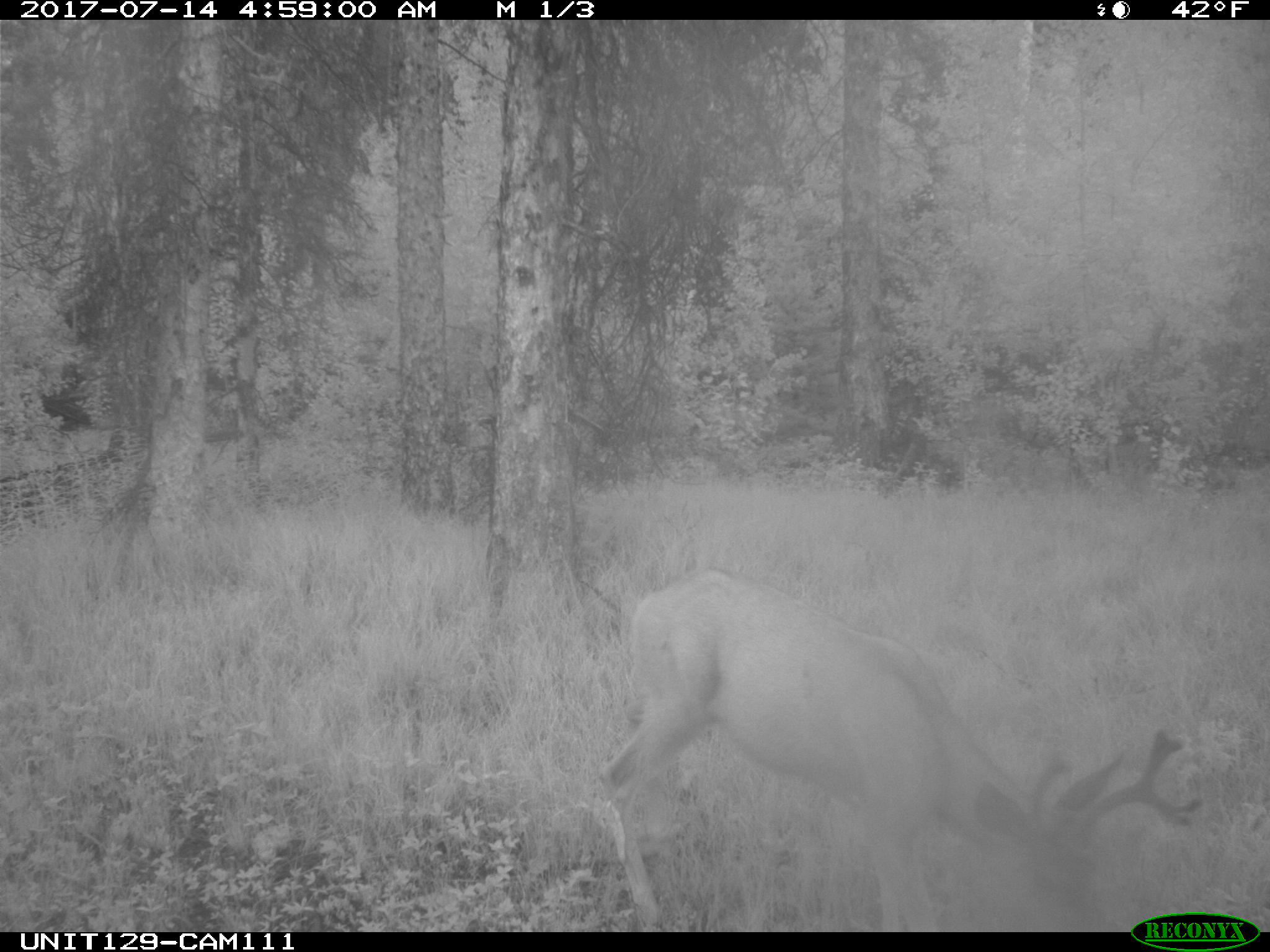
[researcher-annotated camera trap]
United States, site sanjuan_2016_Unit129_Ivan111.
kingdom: Animalia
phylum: Chordata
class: Mammalia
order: Artiodactyla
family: Cervidae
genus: Odocoileus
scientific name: Odocoileus hemionus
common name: mule deer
Odocoileus hemionus (mule deer).